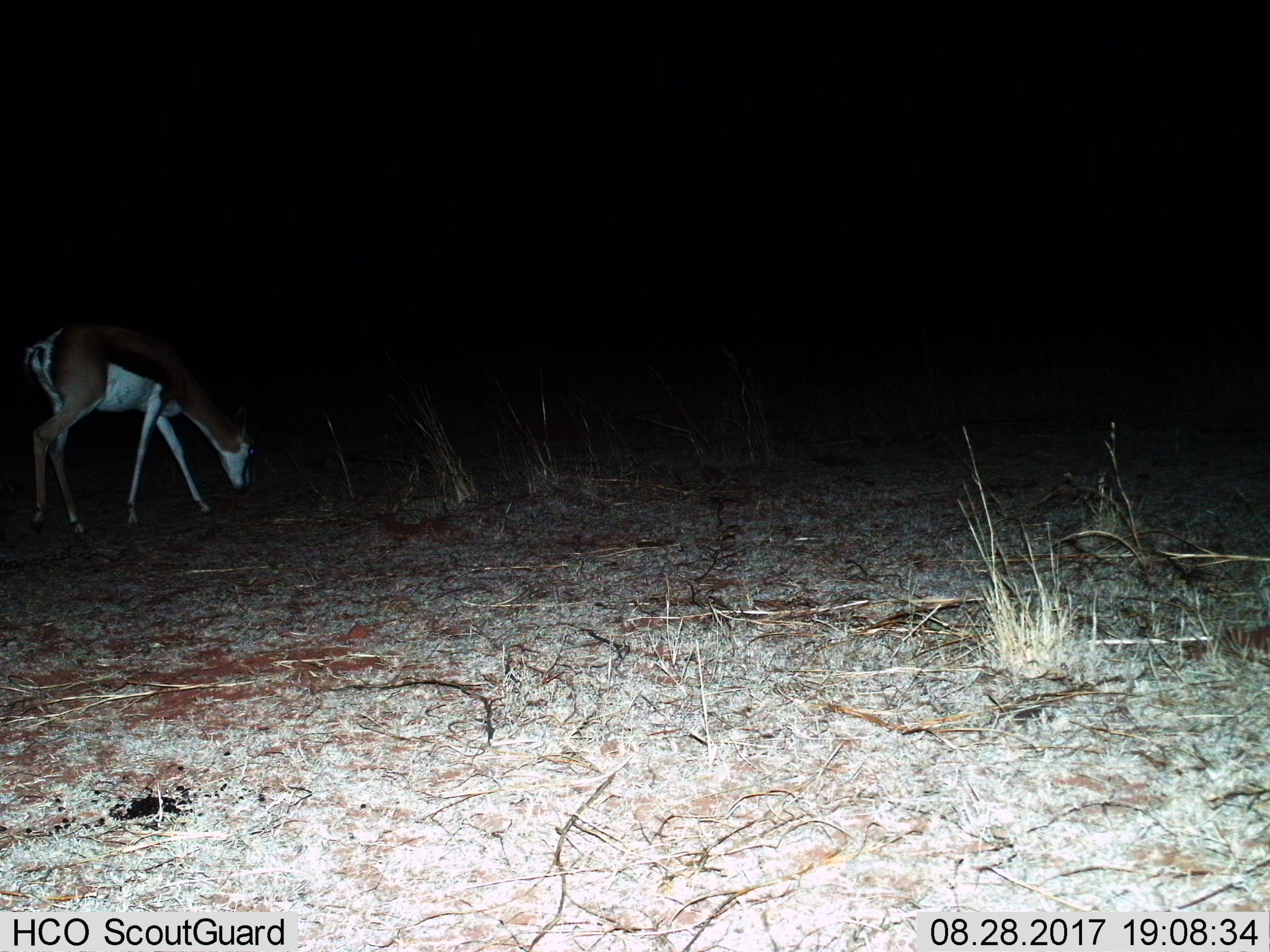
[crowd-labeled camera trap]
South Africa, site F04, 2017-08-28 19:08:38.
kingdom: Animalia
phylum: Chordata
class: Mammalia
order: Artiodactyla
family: Bovidae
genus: Antidorcas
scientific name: Antidorcas marsupialis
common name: springbok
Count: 1.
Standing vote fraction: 40%.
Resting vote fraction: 0%.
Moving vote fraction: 20%.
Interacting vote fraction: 0%.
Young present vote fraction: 10%.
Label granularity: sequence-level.